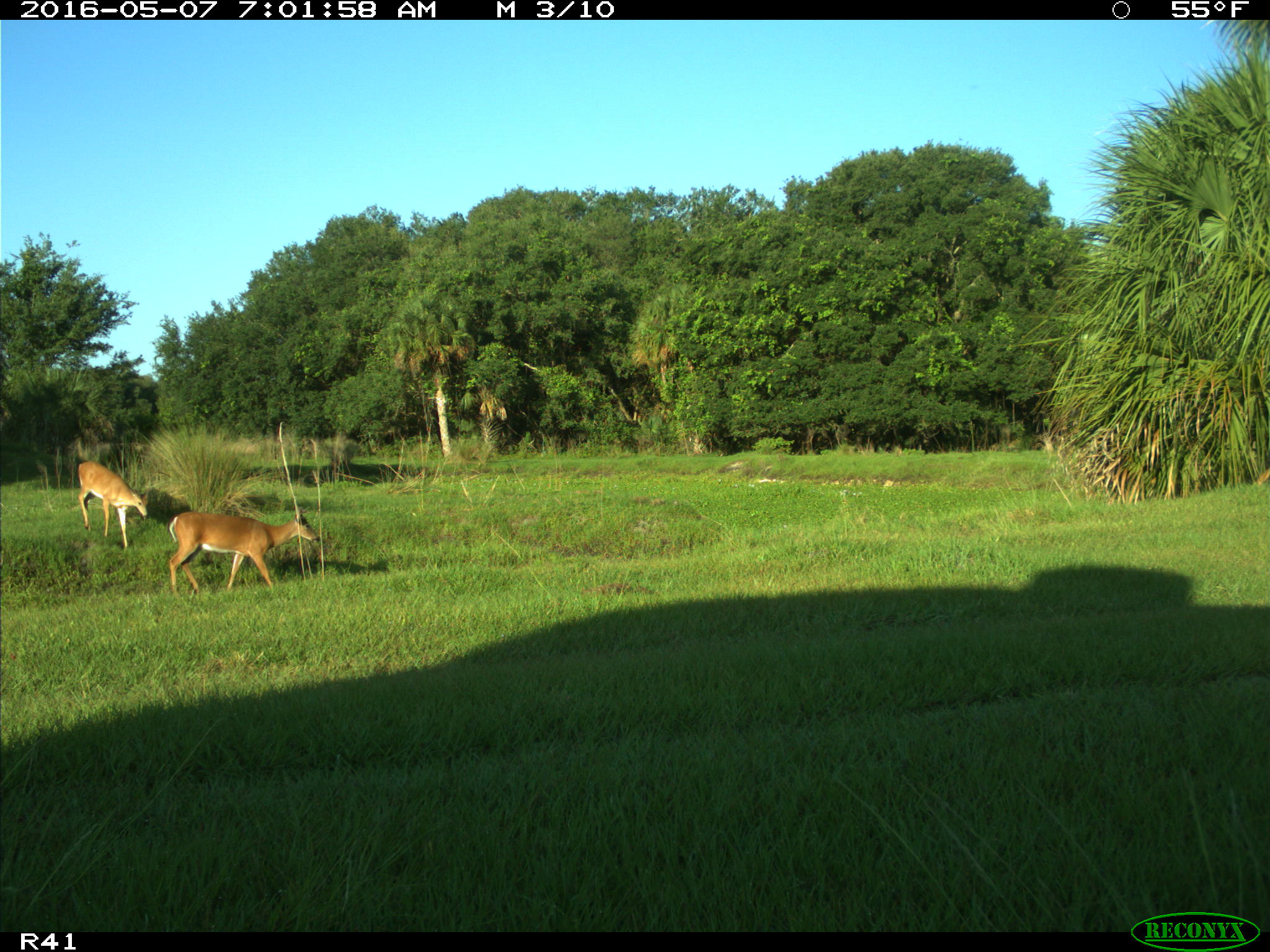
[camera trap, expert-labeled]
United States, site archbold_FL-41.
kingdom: Animalia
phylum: Chordata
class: Mammalia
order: Artiodactyla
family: Cervidae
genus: Odocoileus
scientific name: Odocoileus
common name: deer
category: unidentified deer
Unidentified deer (deer) (Odocoileus).